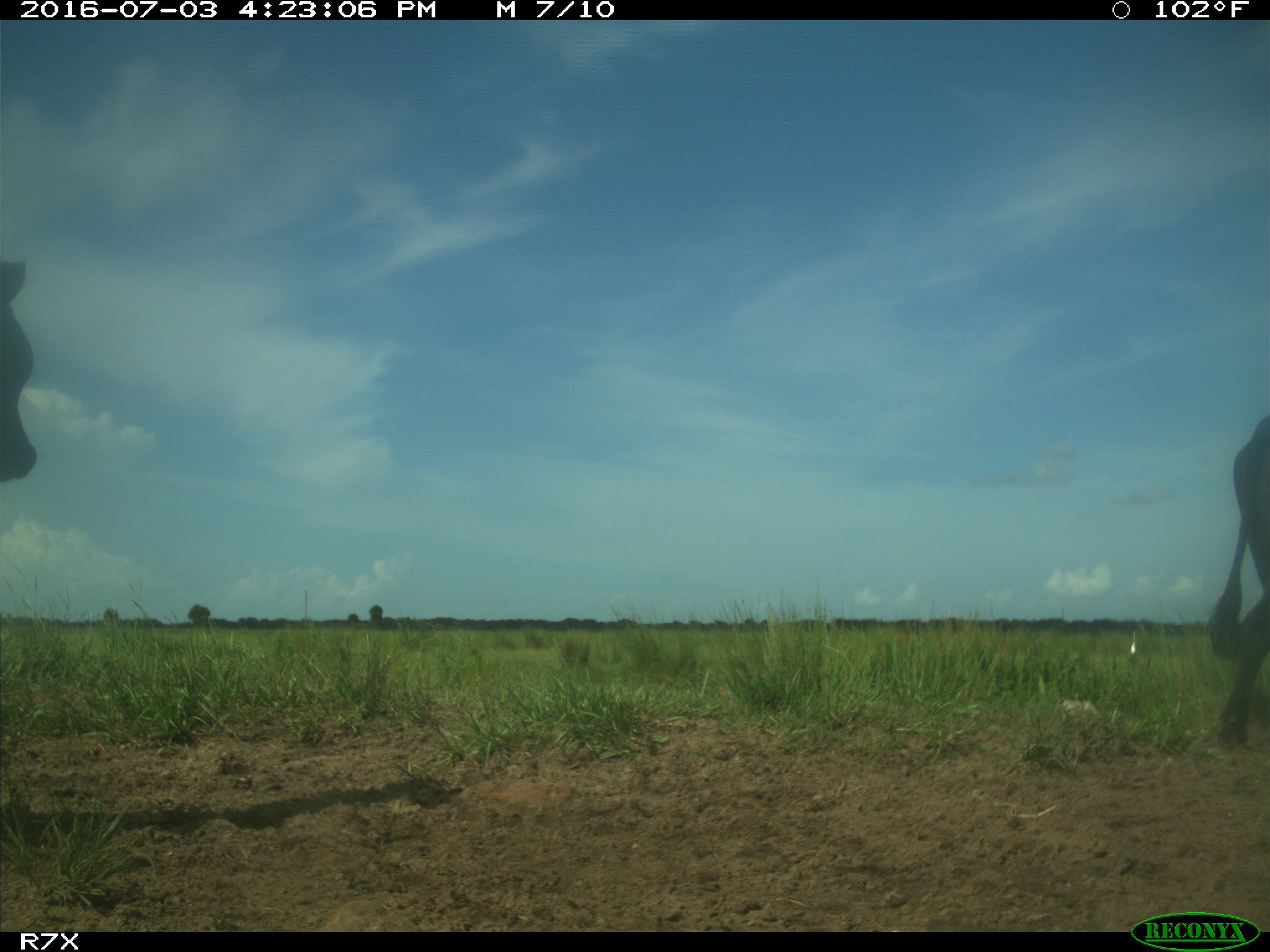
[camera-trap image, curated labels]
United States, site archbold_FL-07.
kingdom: Animalia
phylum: Chordata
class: Mammalia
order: Artiodactyla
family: Bovidae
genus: Bos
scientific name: Bos taurus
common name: domestic cow